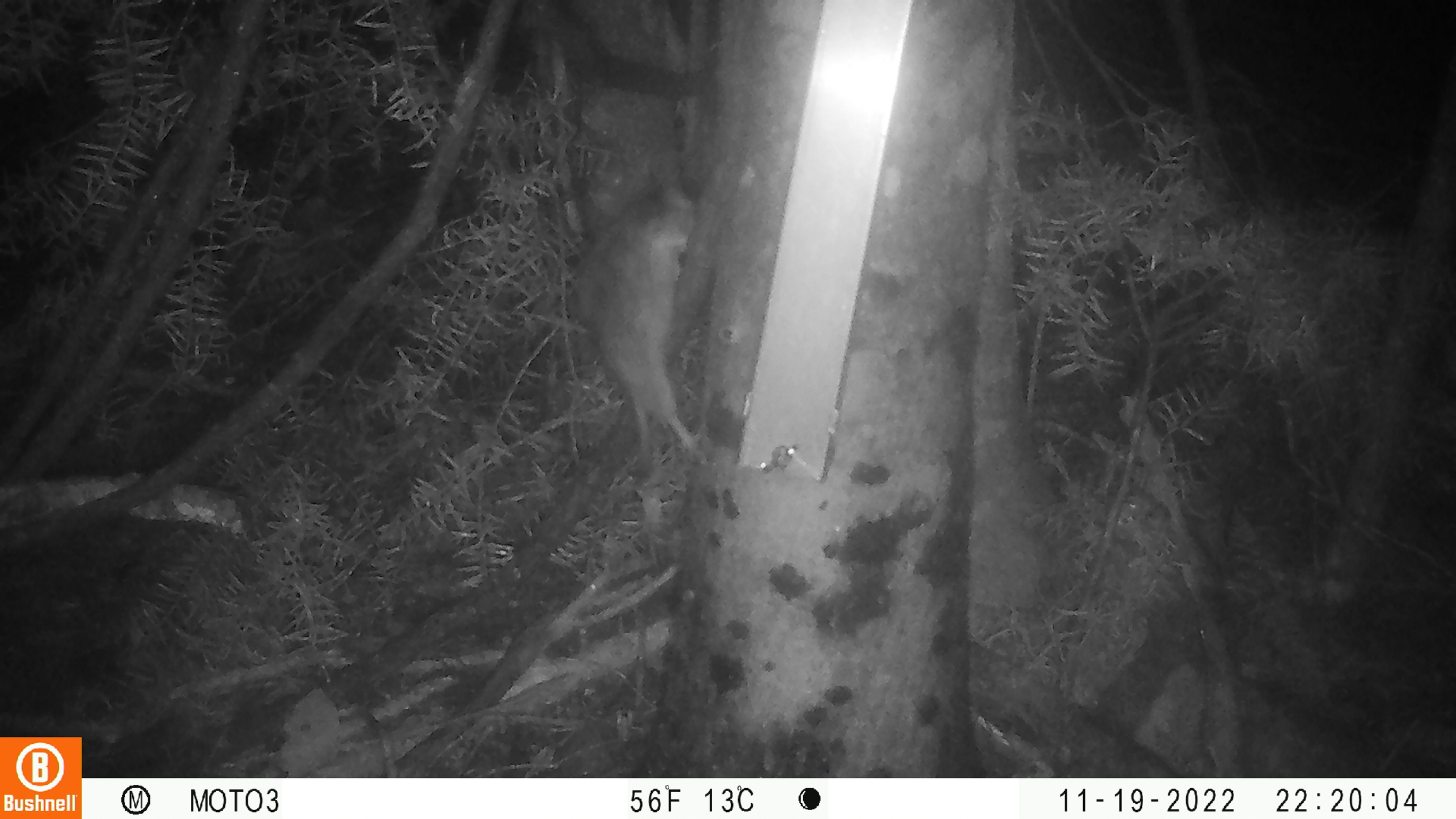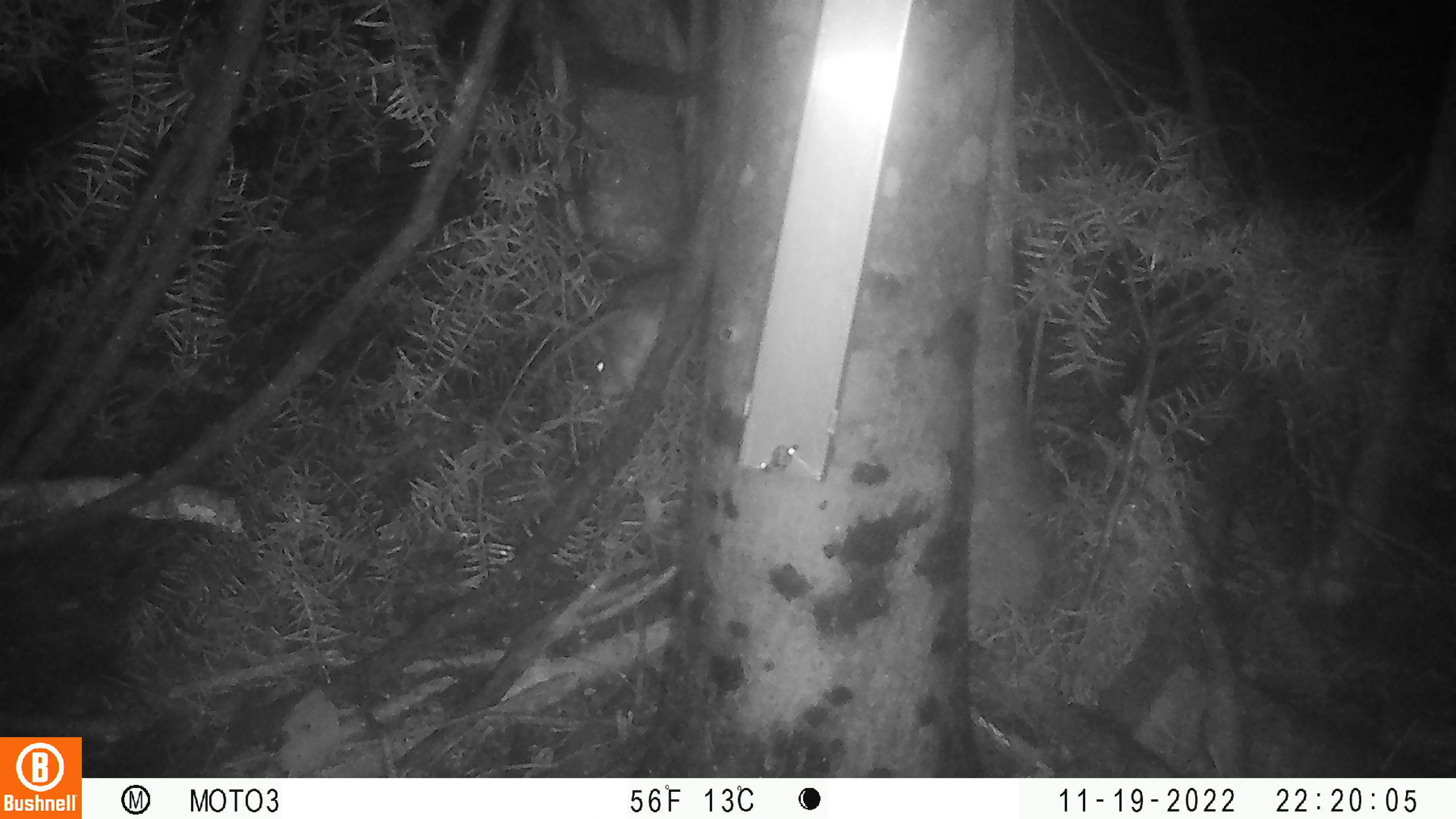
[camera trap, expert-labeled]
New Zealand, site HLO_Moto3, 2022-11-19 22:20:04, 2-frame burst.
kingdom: Animalia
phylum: Chordata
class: Mammalia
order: Rodentia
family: Muridae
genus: Rattus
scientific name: Rattus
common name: rat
Rat (Rattus).